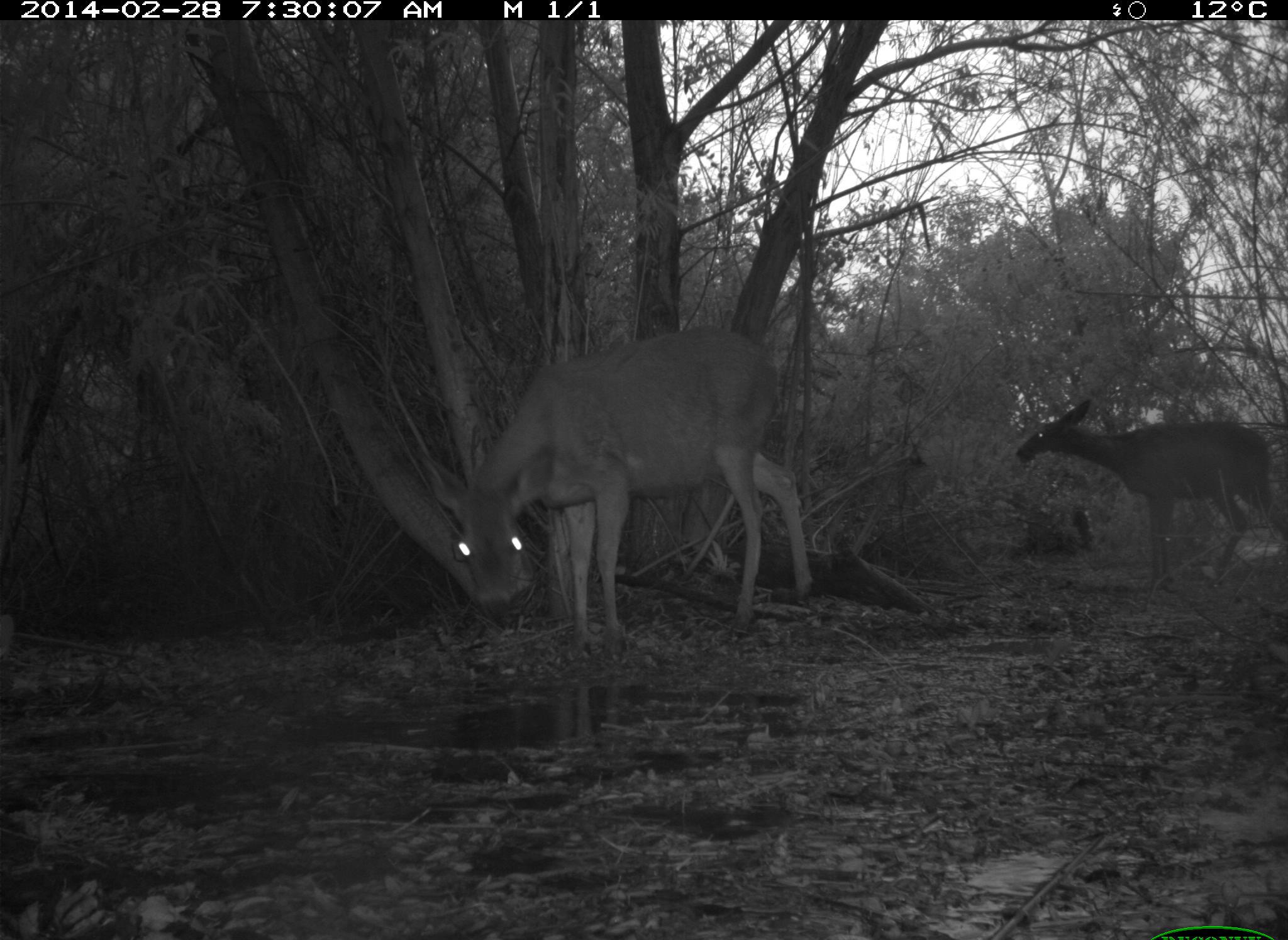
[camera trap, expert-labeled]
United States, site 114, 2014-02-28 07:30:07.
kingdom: Animalia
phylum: Chordata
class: Mammalia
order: Artiodactyla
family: Cervidae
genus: Odocoileus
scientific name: Odocoileus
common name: deer